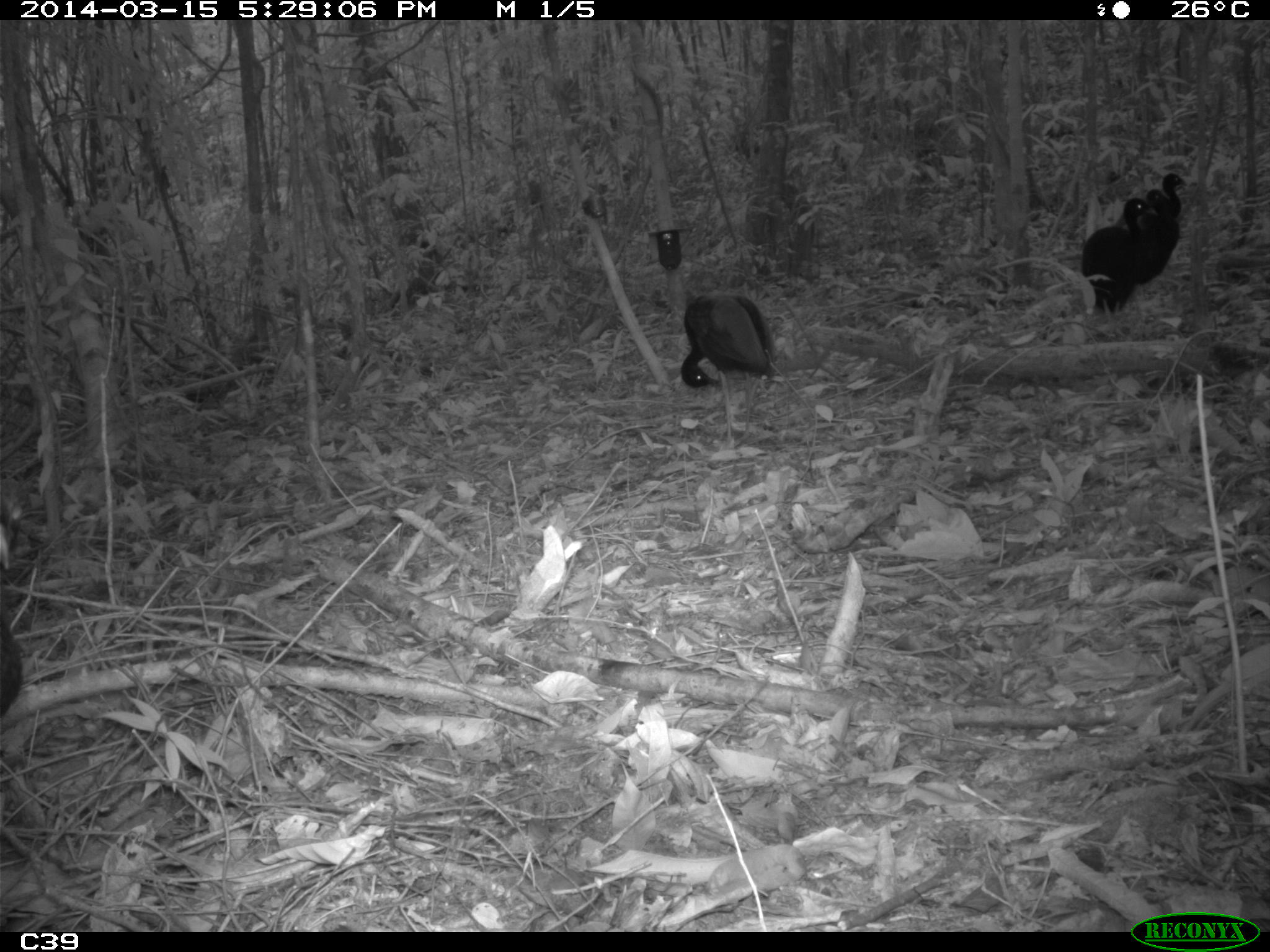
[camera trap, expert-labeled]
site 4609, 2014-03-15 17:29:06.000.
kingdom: Animalia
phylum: Chordata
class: Aves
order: Gruiformes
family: Psophiidae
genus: Psophia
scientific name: Psophia crepitans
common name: gray-winged trumpeter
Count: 8.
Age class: adult.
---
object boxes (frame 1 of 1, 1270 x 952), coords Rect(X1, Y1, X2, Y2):
psophia crepitans: Rect(679, 293, 776, 445); Rect(1079, 195, 1157, 337); Rect(0, 506, 24, 758); Rect(1126, 187, 1180, 282); Rect(1138, 171, 1188, 227)